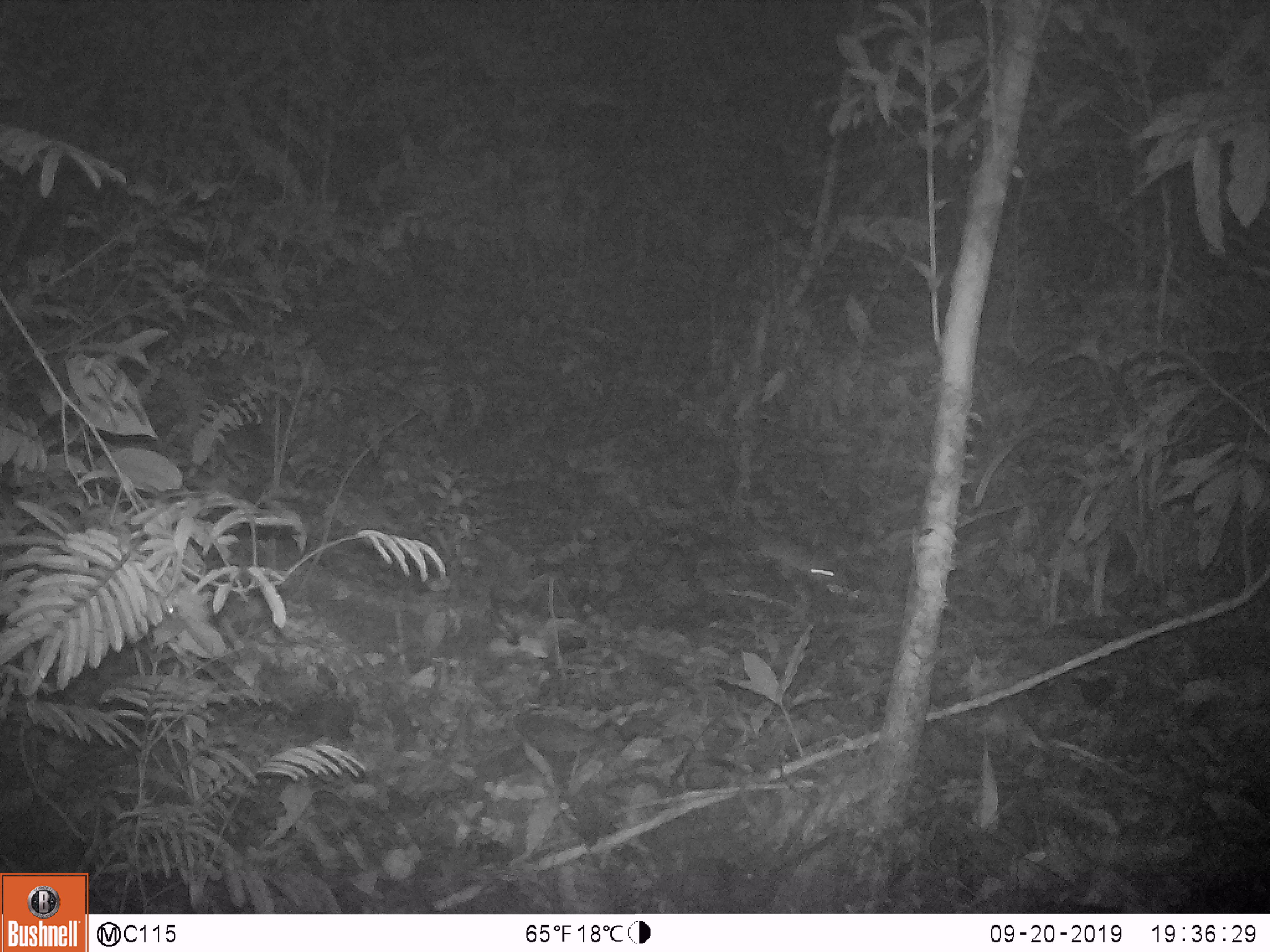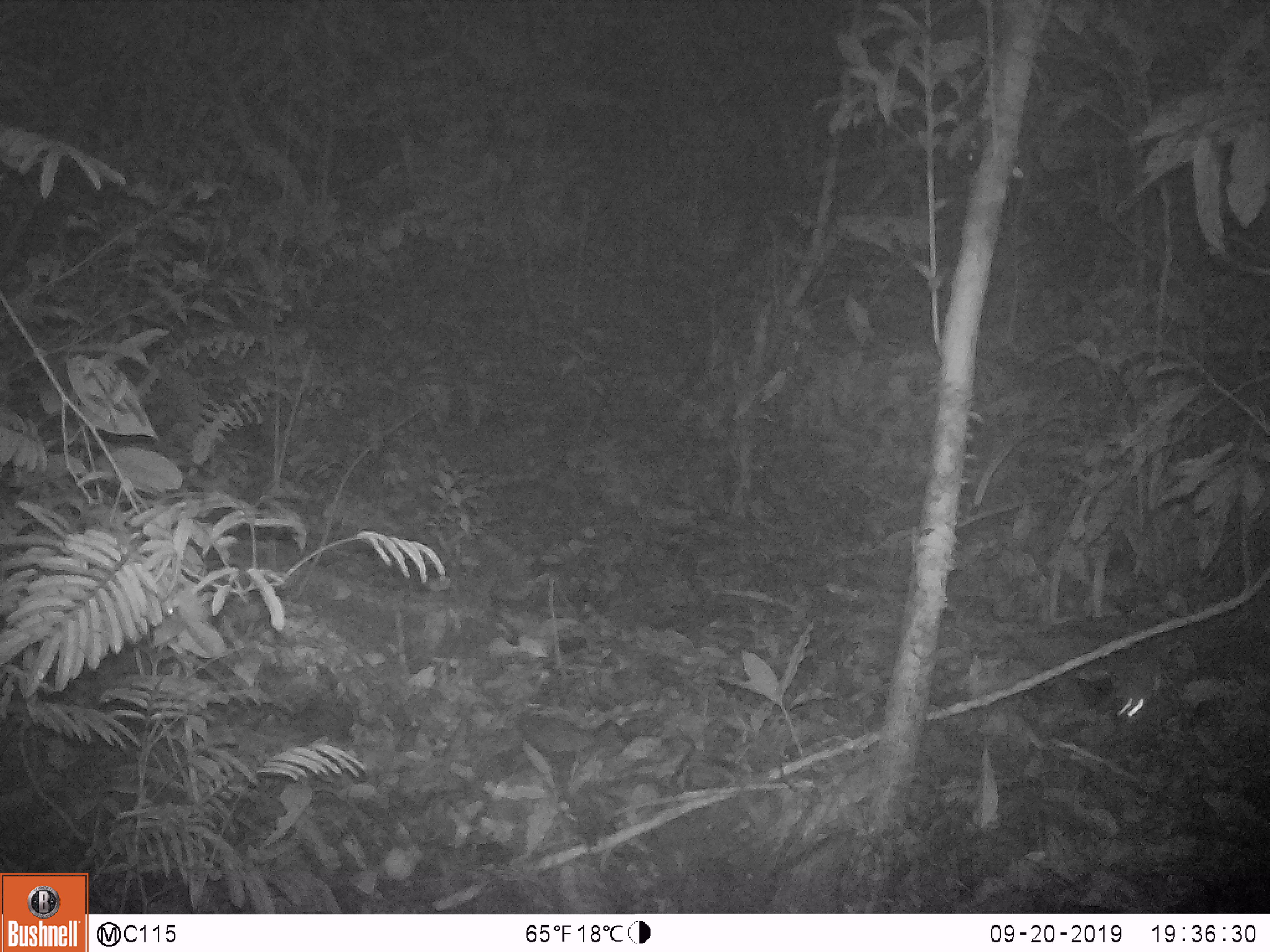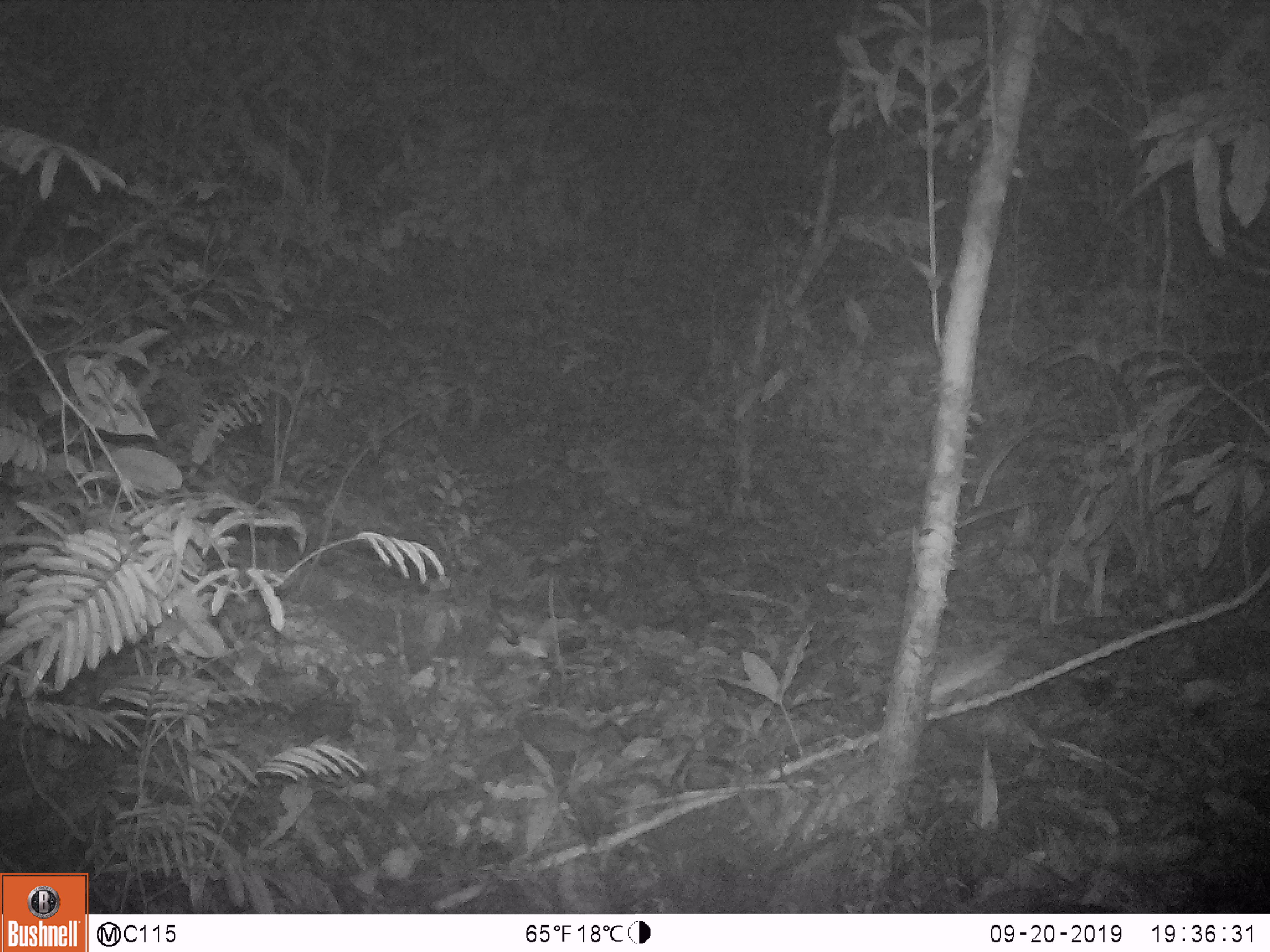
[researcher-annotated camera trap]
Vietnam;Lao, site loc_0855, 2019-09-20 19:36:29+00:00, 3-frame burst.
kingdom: Animalia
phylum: Chordata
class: Mammalia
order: Rodentia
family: Muridae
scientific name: Muridae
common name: old-world mice and rats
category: unidentified murid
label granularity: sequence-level